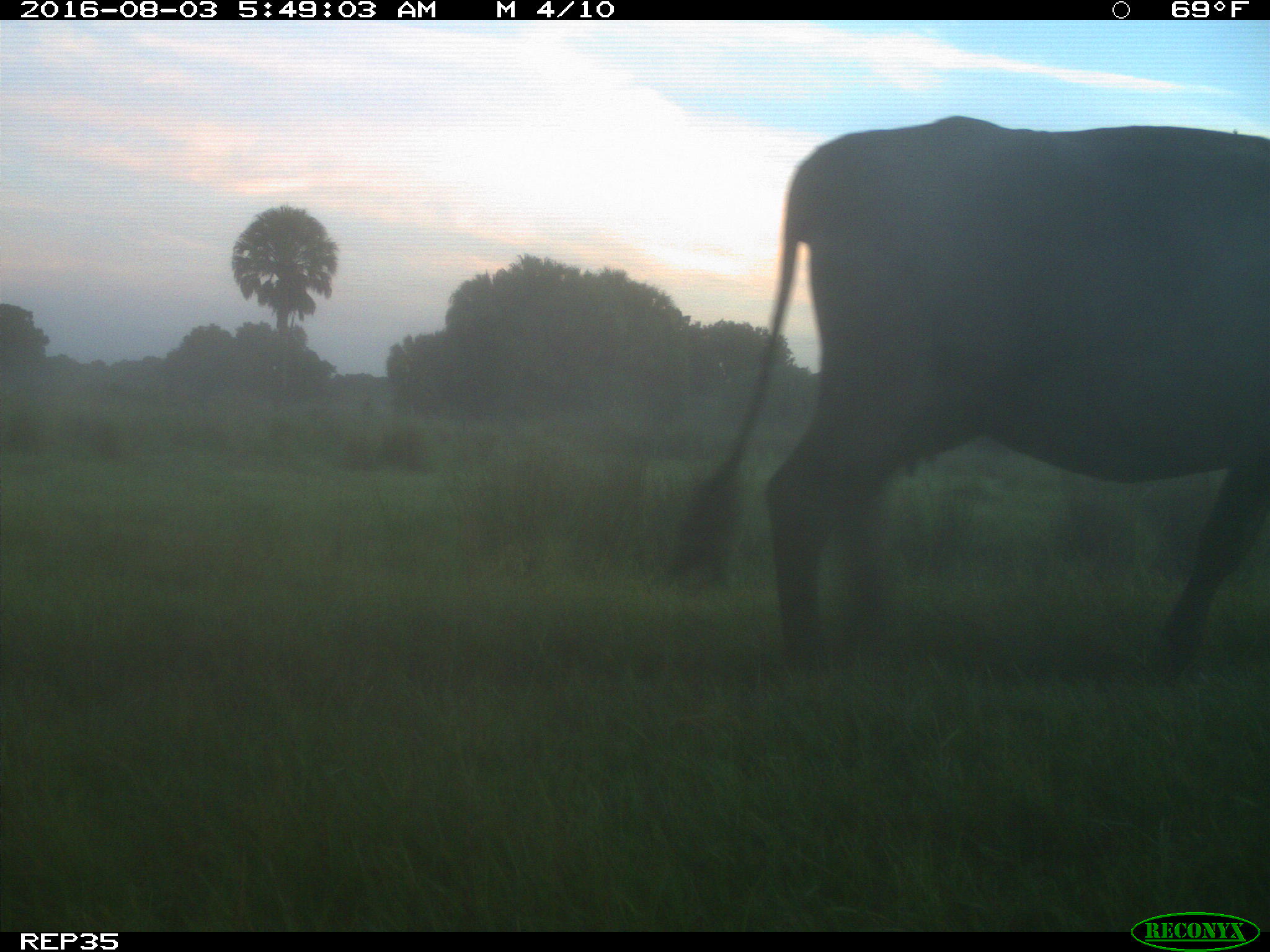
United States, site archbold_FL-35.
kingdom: Animalia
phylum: Chordata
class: Mammalia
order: Artiodactyla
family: Bovidae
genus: Bos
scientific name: Bos taurus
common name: domestic cow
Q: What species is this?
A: Bos taurus (domestic cow).